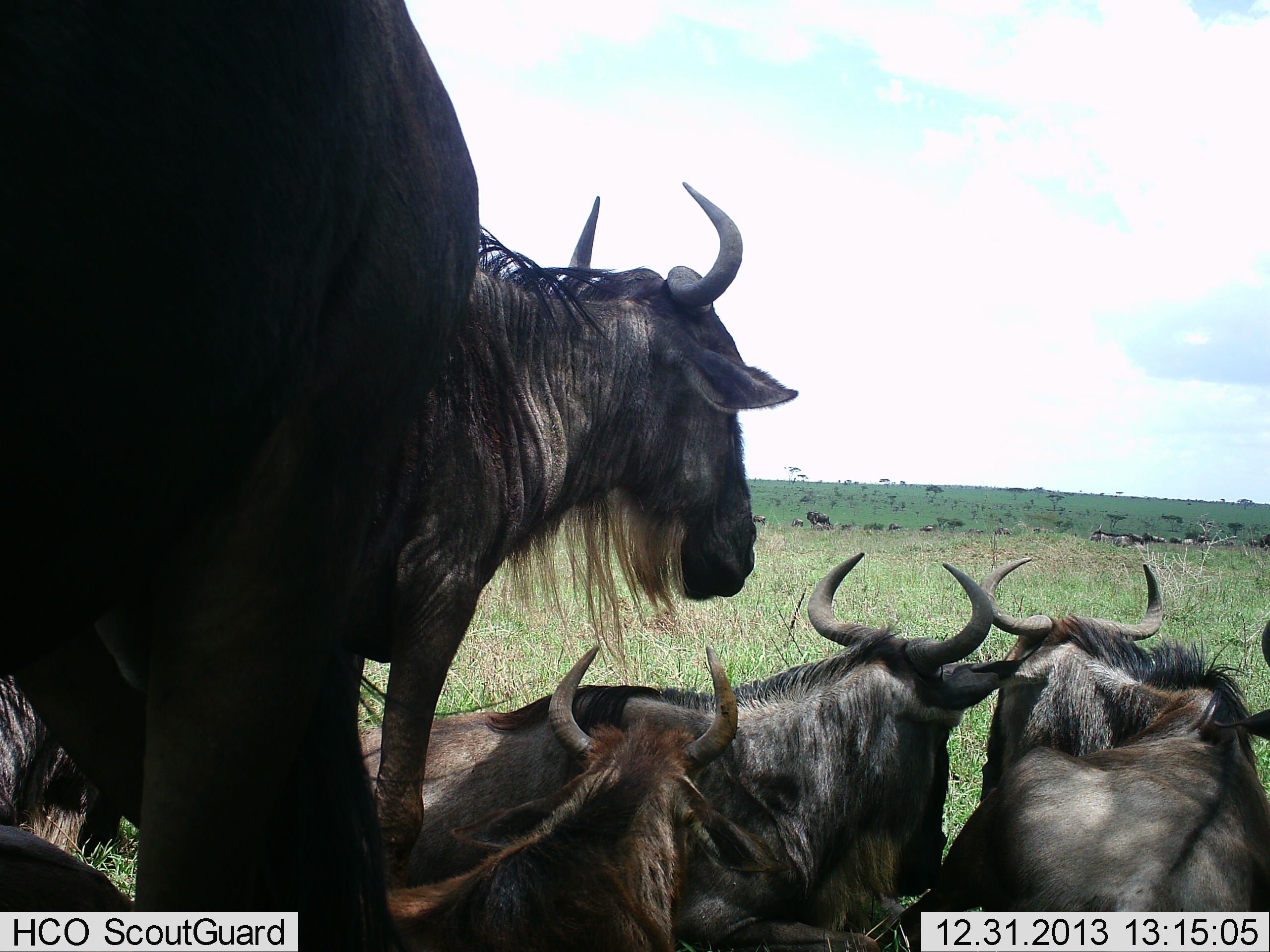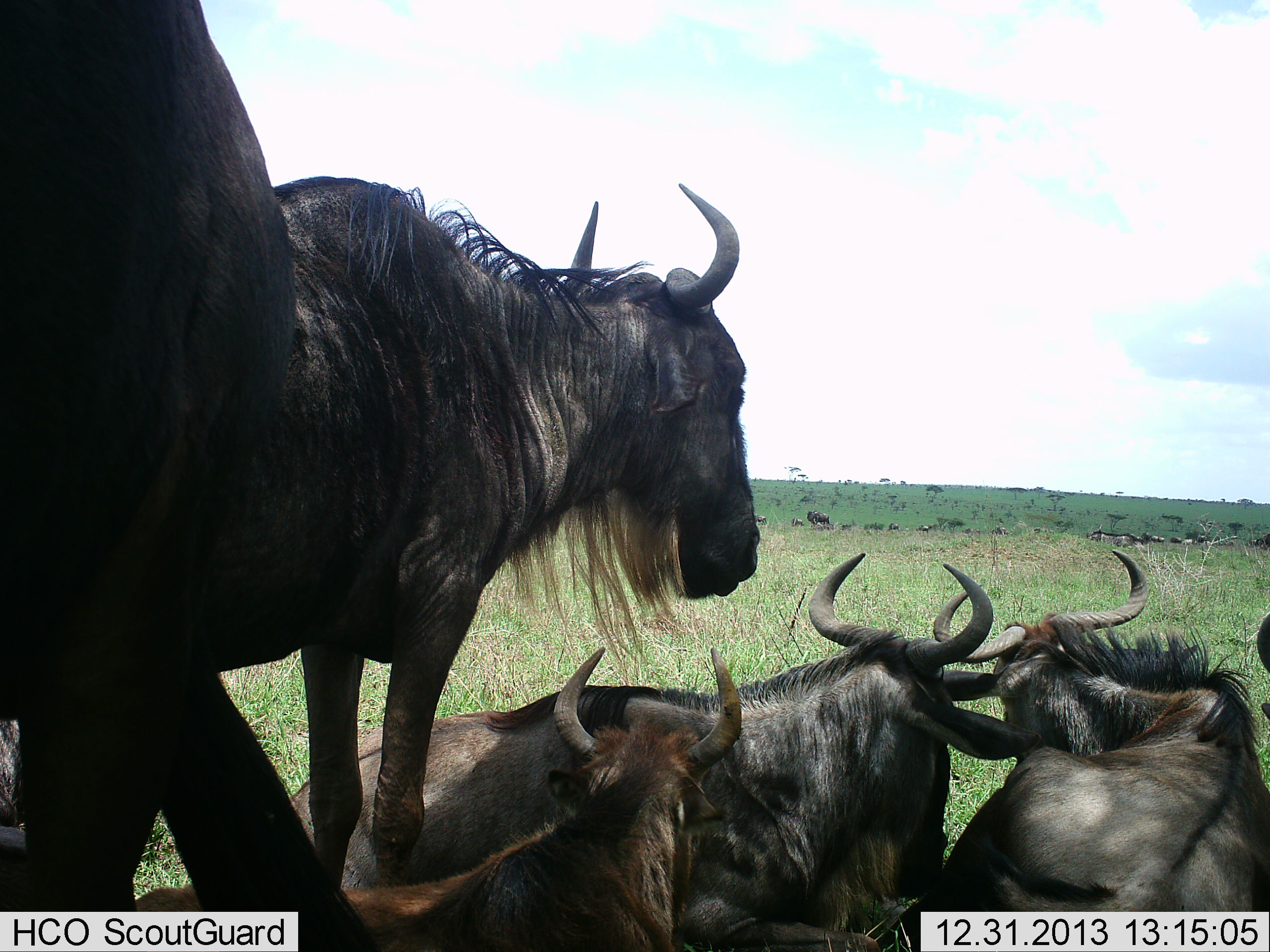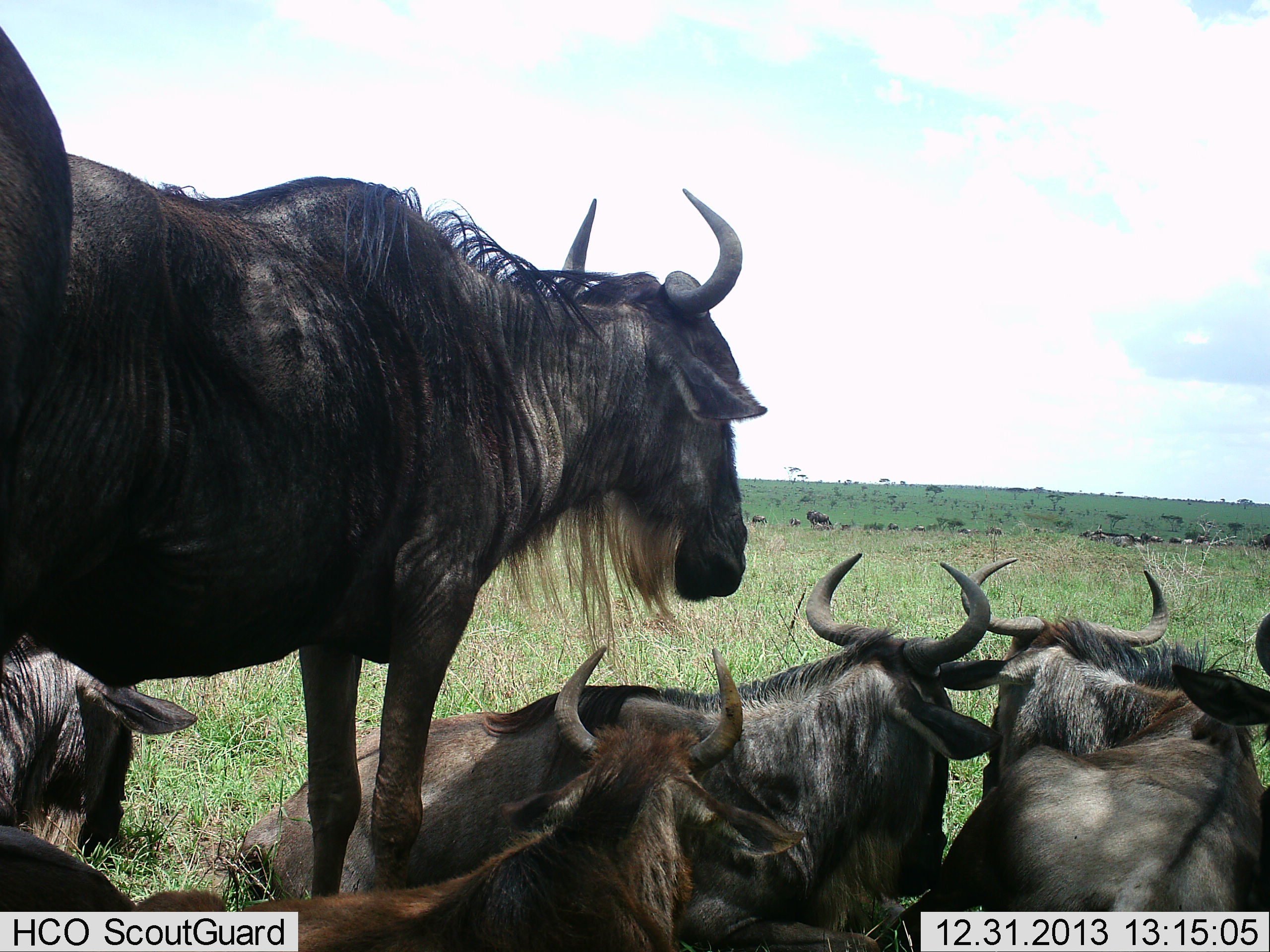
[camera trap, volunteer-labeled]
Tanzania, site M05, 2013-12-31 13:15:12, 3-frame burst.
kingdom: Animalia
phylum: Chordata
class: Mammalia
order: Artiodactyla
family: Bovidae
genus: Connochaetes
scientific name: Connochaetes taurinus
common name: blue wildebeest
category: wildebeest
Wildebeest (blue wildebeest) (Connochaetes taurinus), count 7. Behavior (volunteer vote fractions): standing 70%, resting 80%, moving 30%, interacting 0%. Young present (vote fraction): 30%. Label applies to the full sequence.